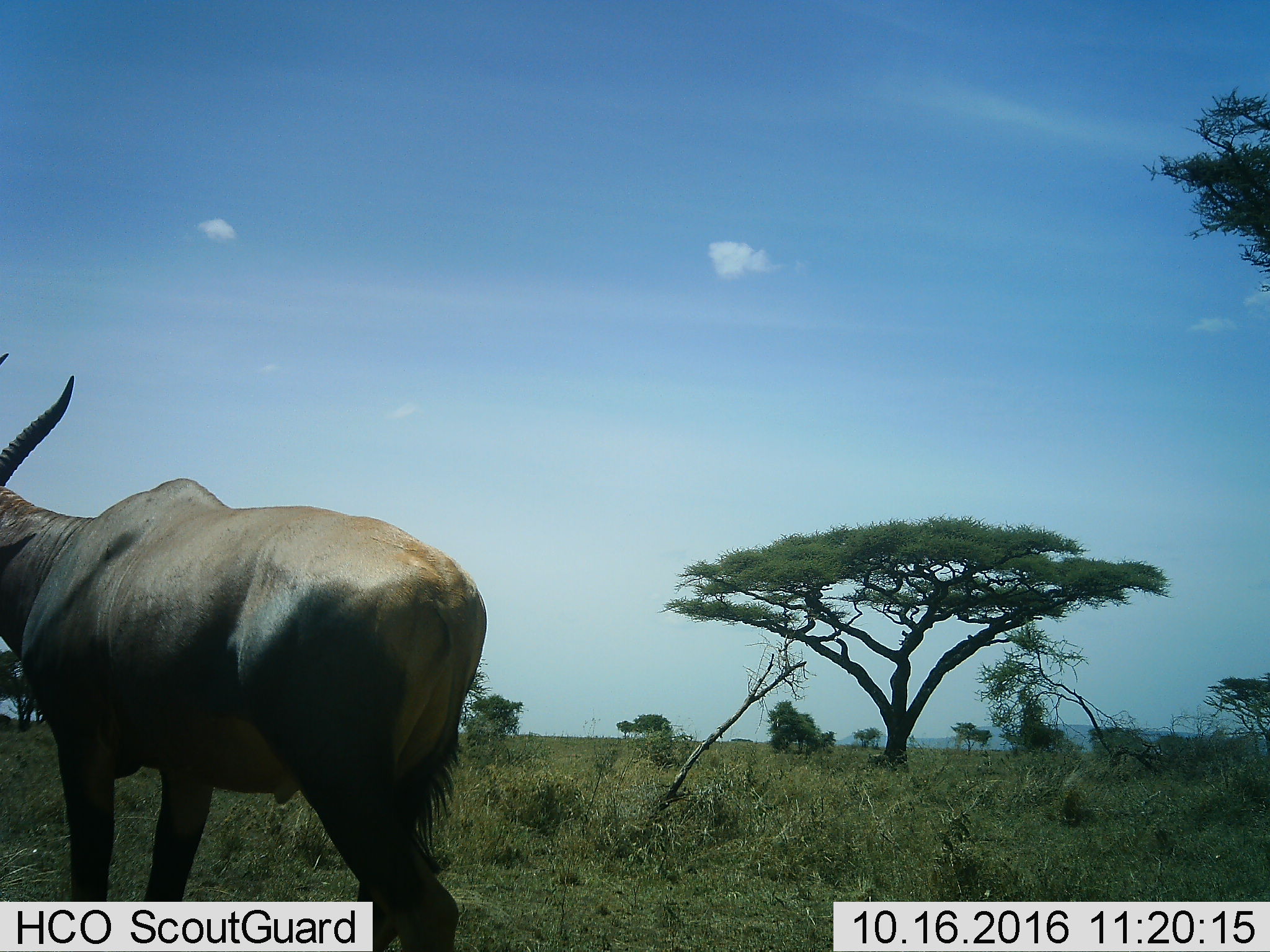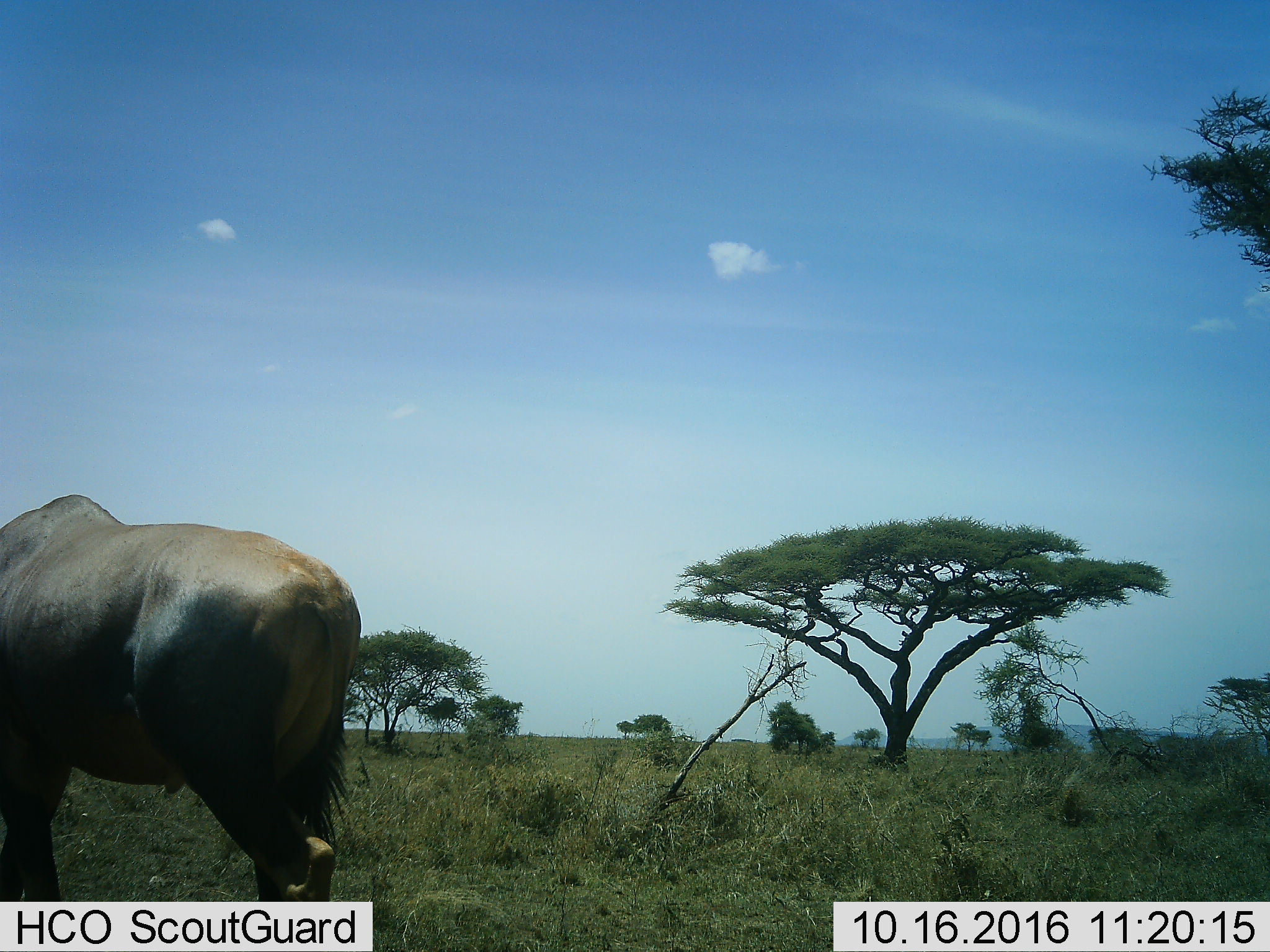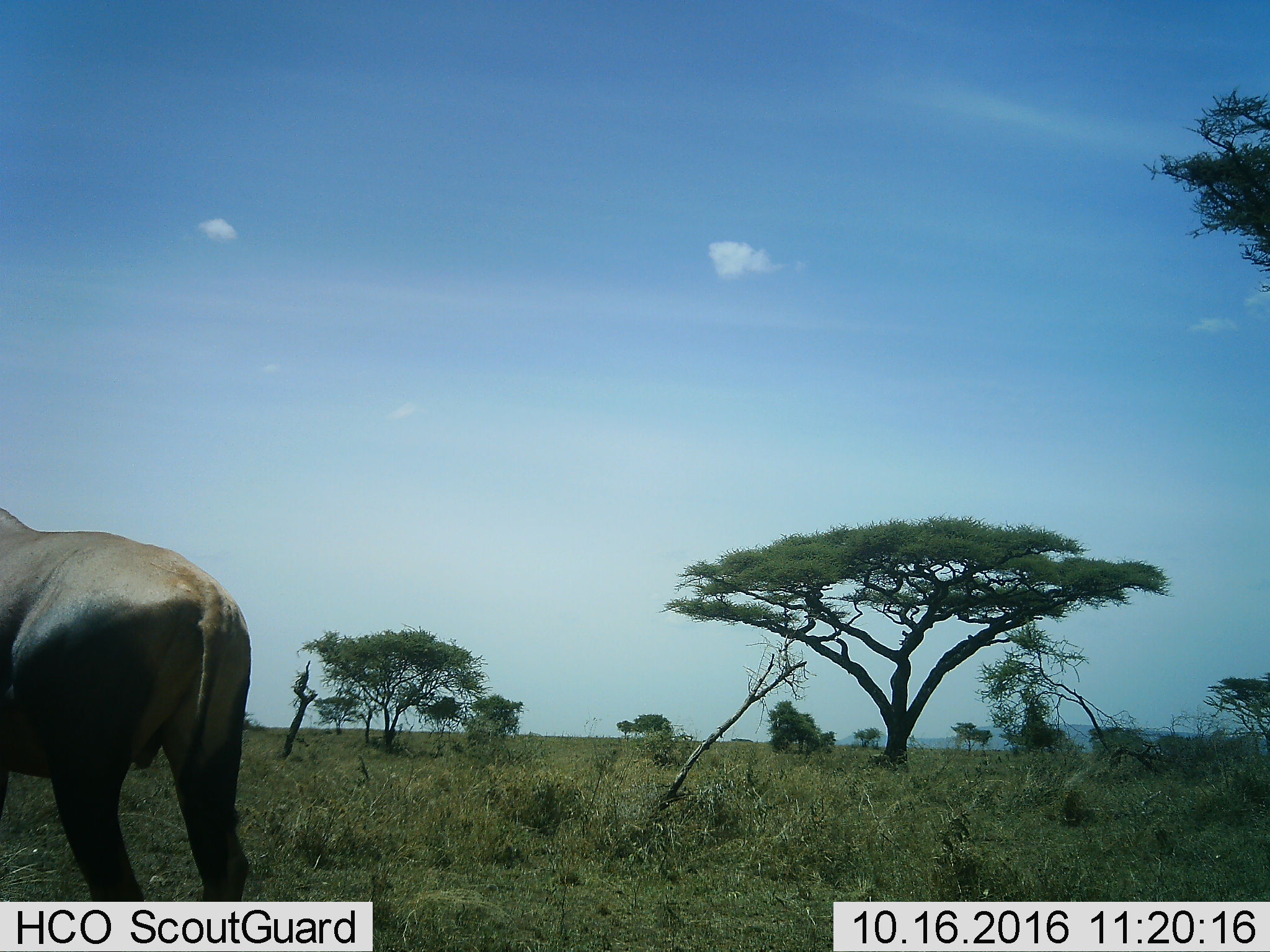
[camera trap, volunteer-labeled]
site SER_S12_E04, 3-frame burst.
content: unidentified animal